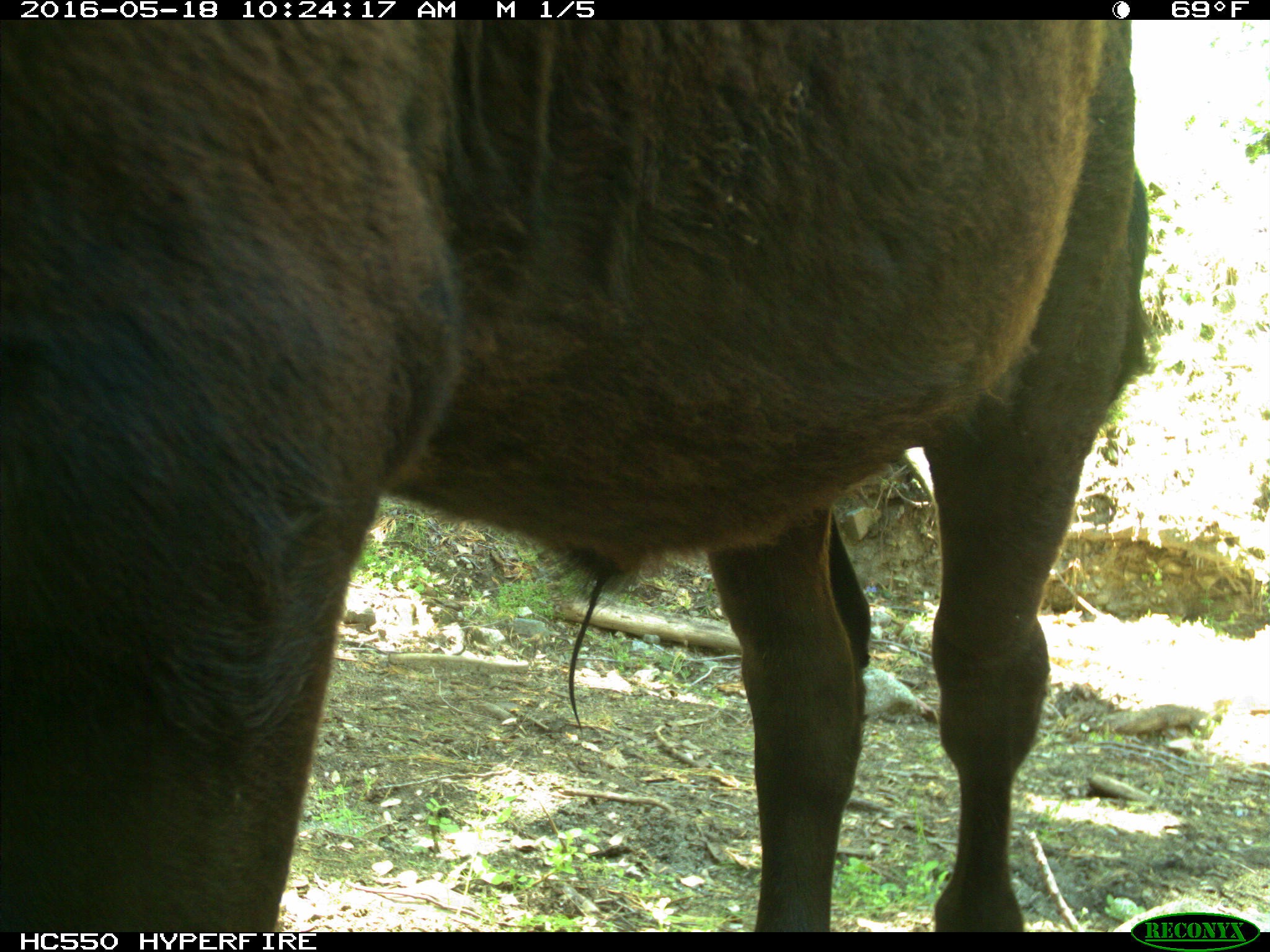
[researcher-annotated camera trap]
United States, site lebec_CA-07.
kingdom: Animalia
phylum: Chordata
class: Mammalia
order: Artiodactyla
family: Bovidae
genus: Bos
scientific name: Bos taurus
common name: domestic cow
Bos taurus (domestic cow).